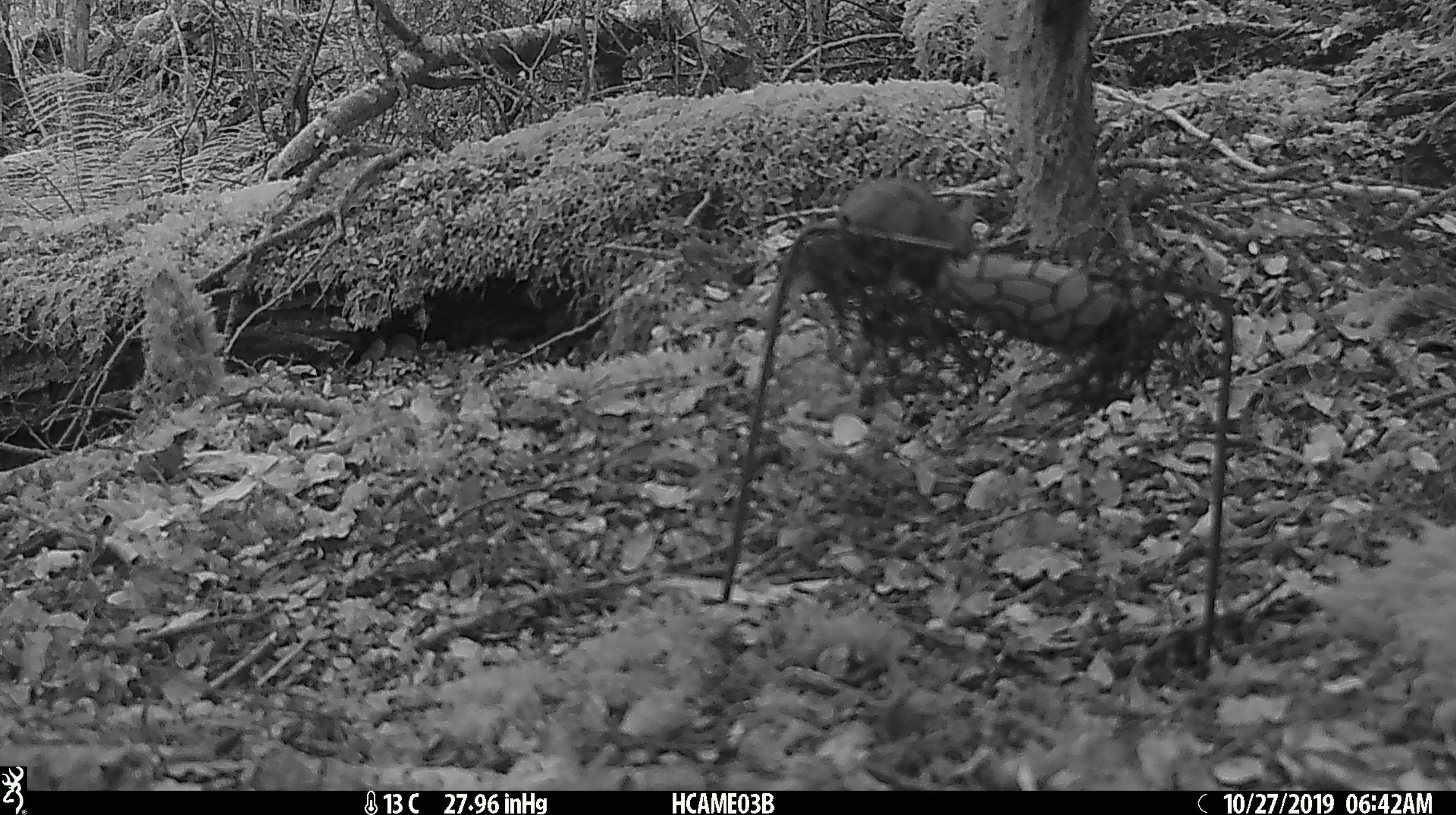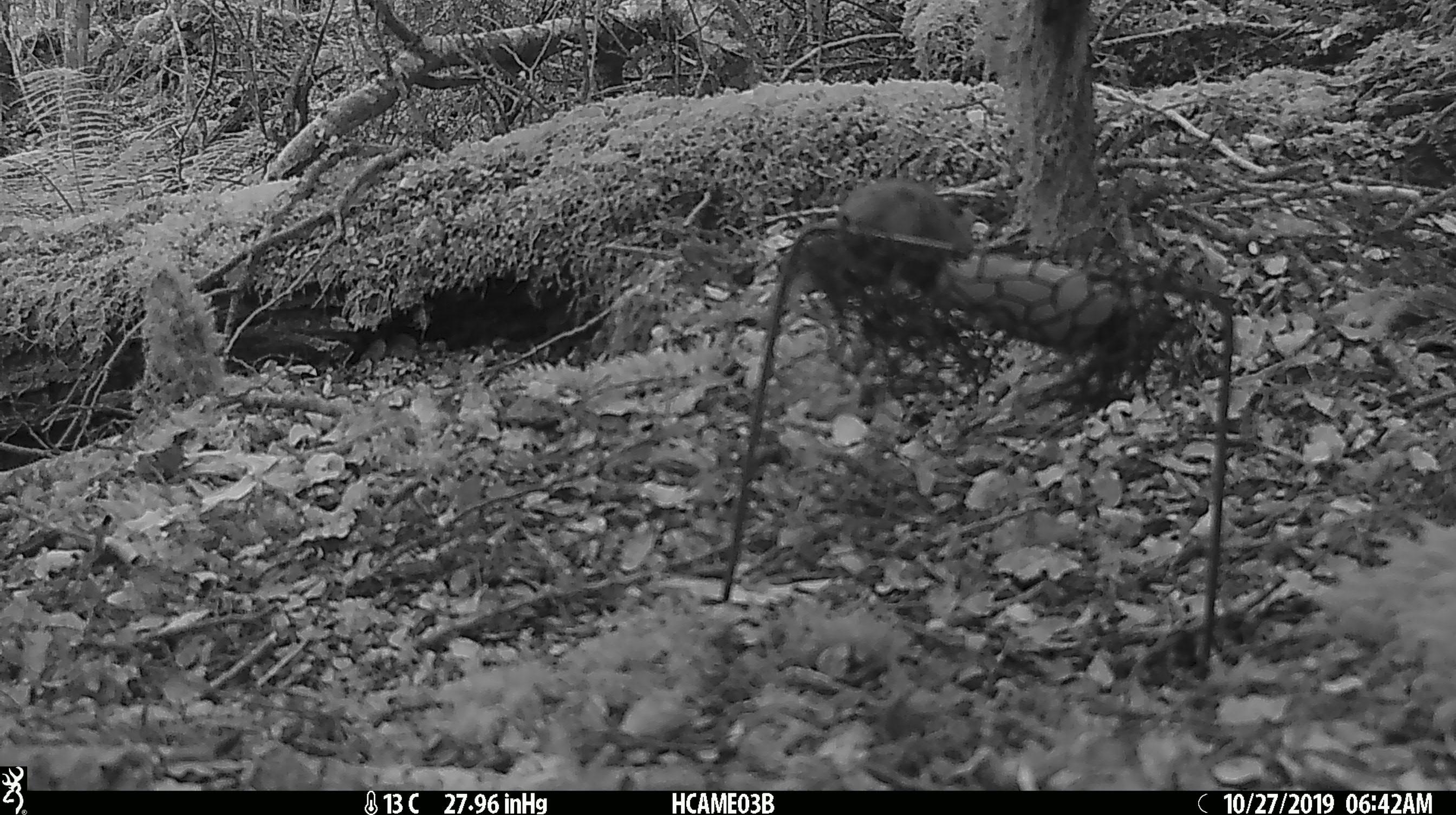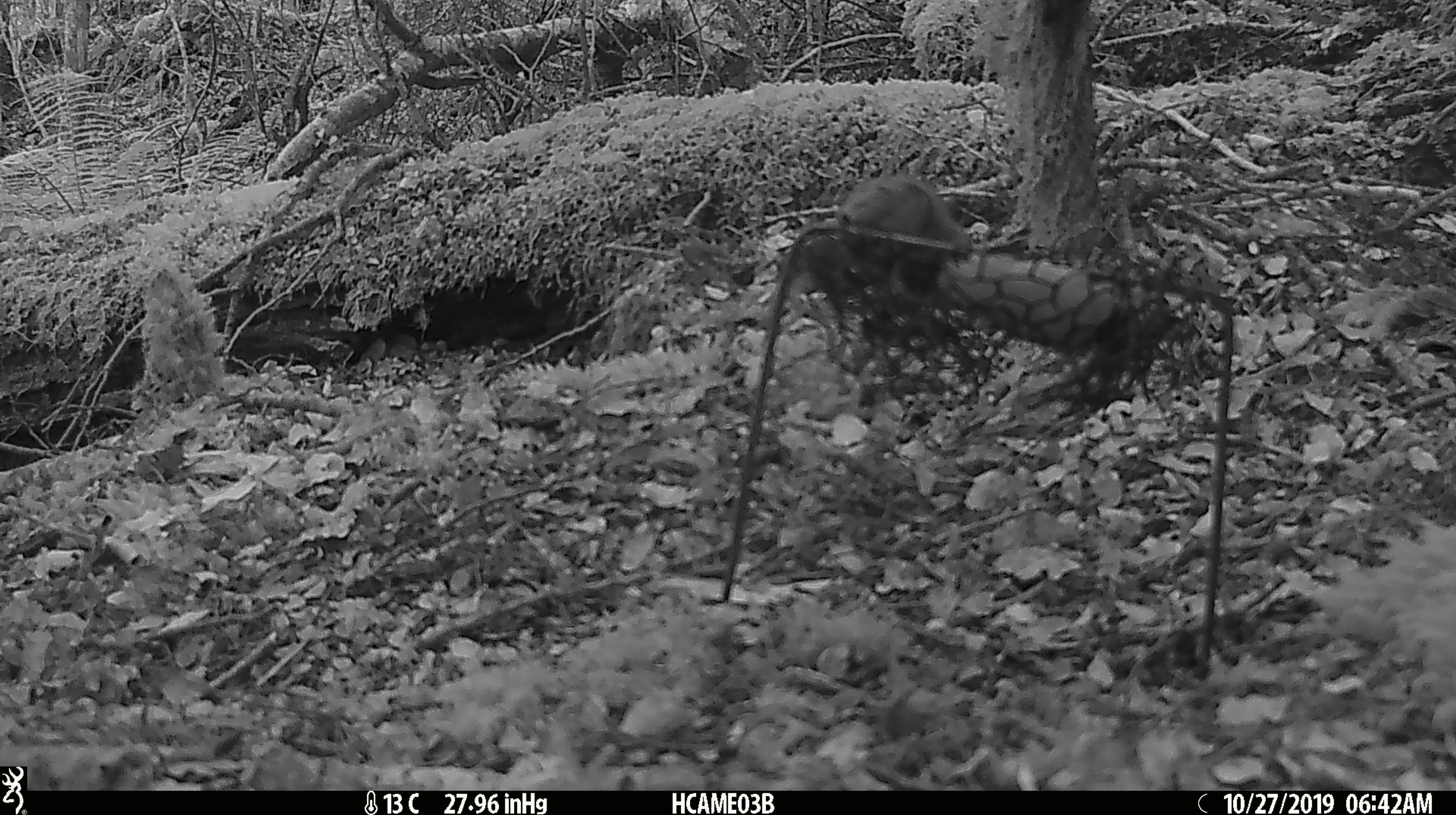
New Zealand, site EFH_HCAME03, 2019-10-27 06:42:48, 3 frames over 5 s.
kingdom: Animalia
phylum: Chordata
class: Mammalia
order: Rodentia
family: Muridae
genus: Mus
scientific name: Mus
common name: mouse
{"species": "mouse (Mus)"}